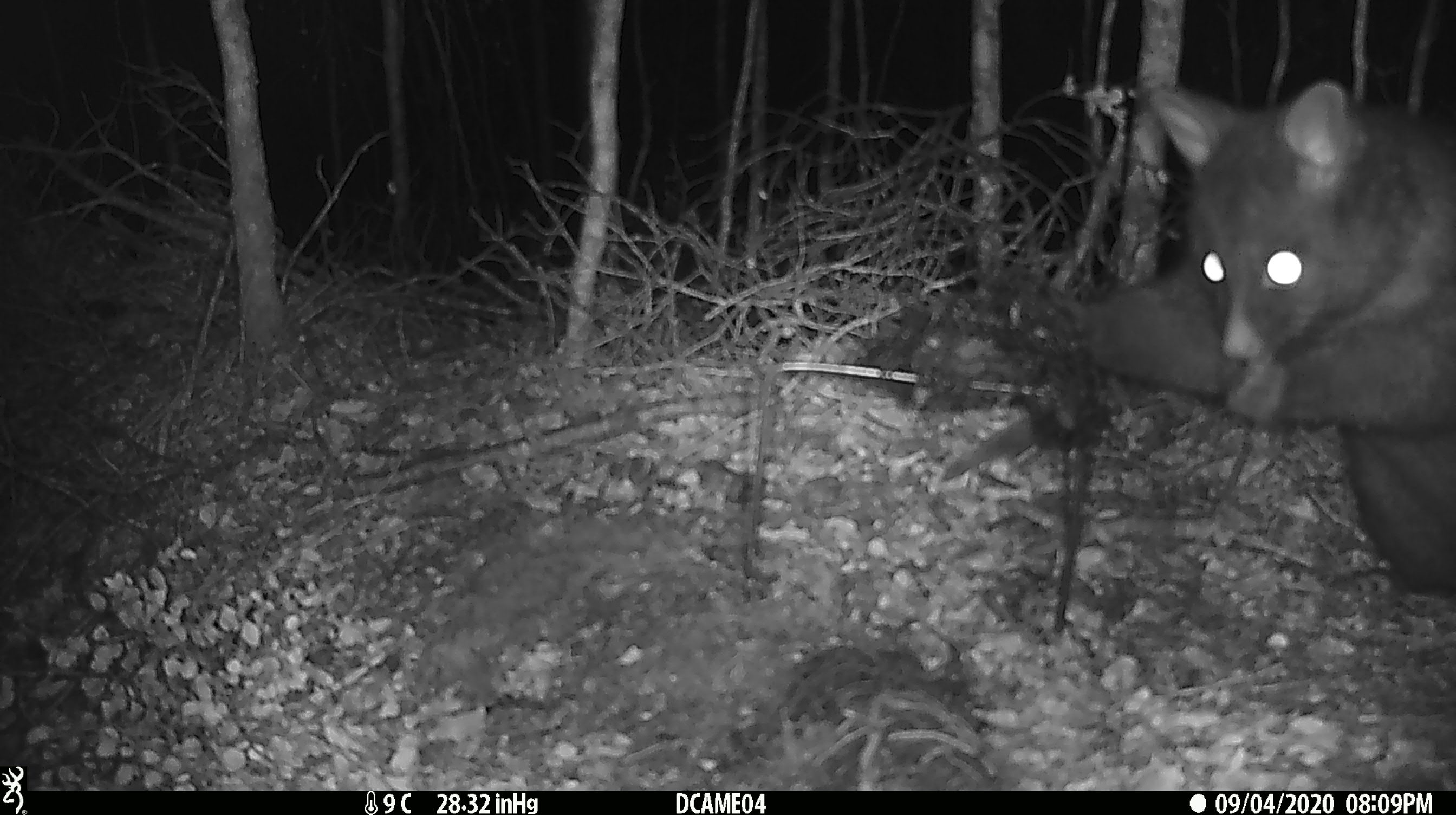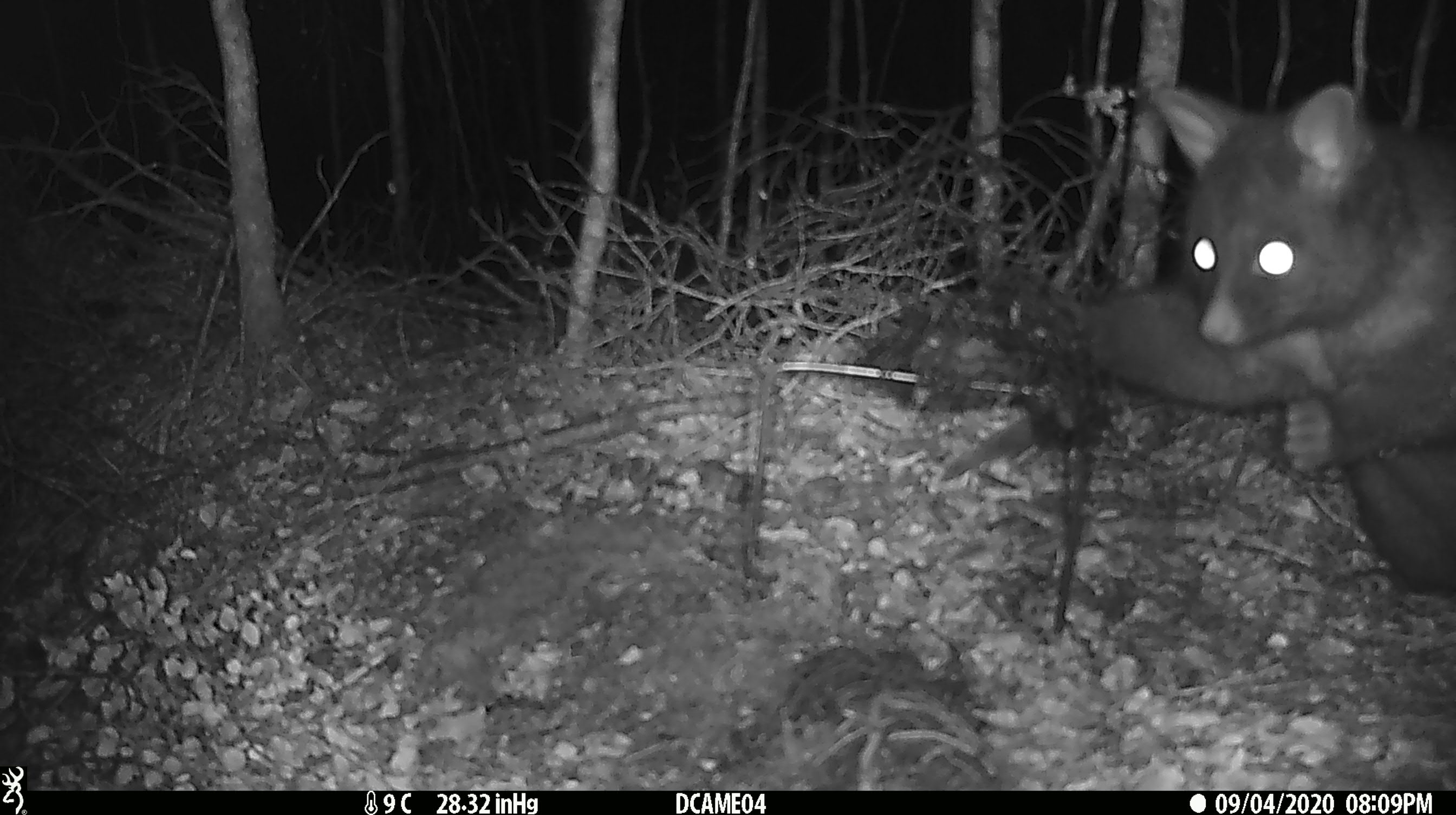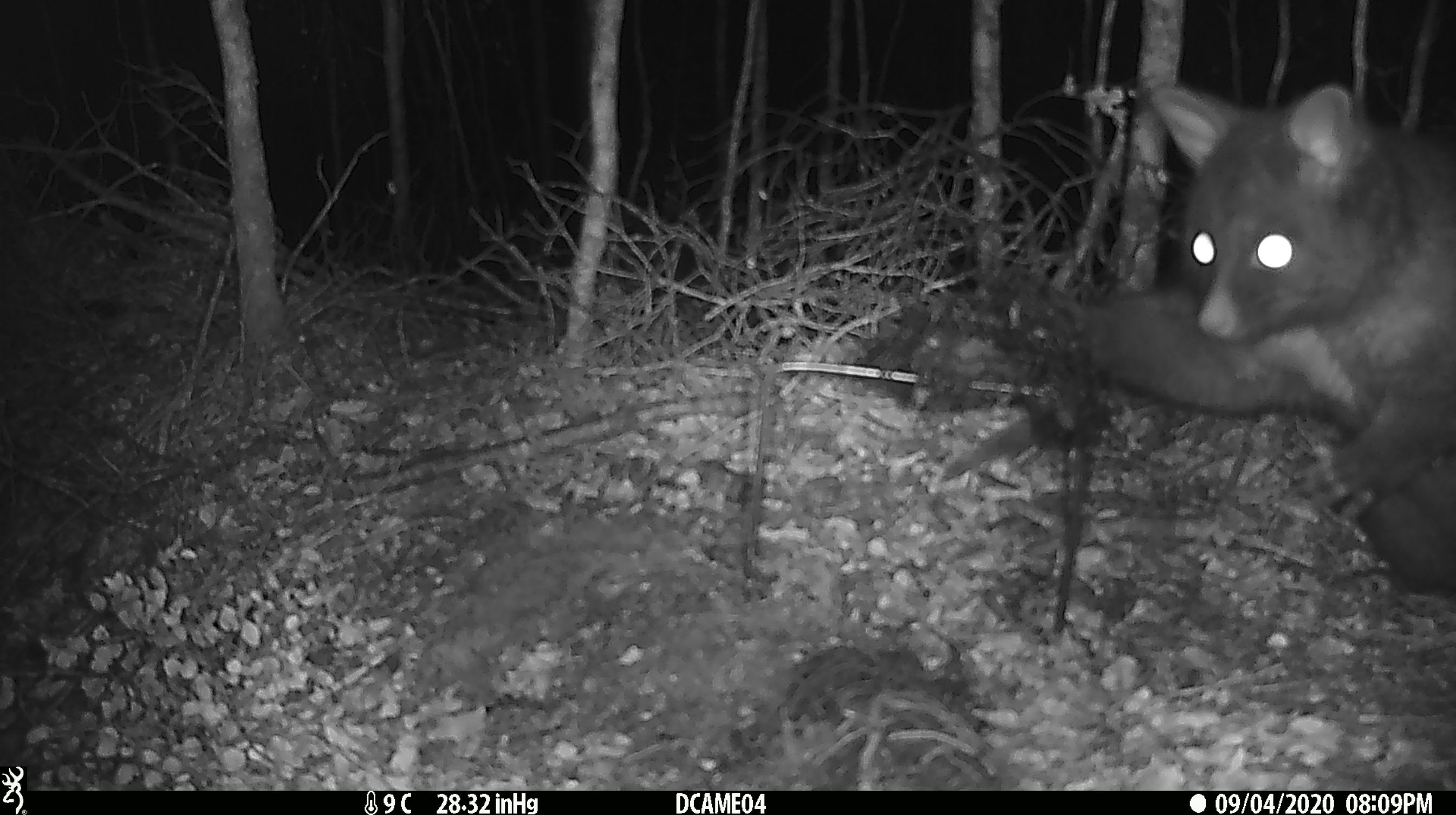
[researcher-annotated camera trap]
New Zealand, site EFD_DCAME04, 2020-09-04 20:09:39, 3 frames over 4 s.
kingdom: Animalia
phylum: Chordata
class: Mammalia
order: Diprotodontia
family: Phalangeridae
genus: Trichosurus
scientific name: Trichosurus vulpecula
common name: common brushtail possum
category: possum